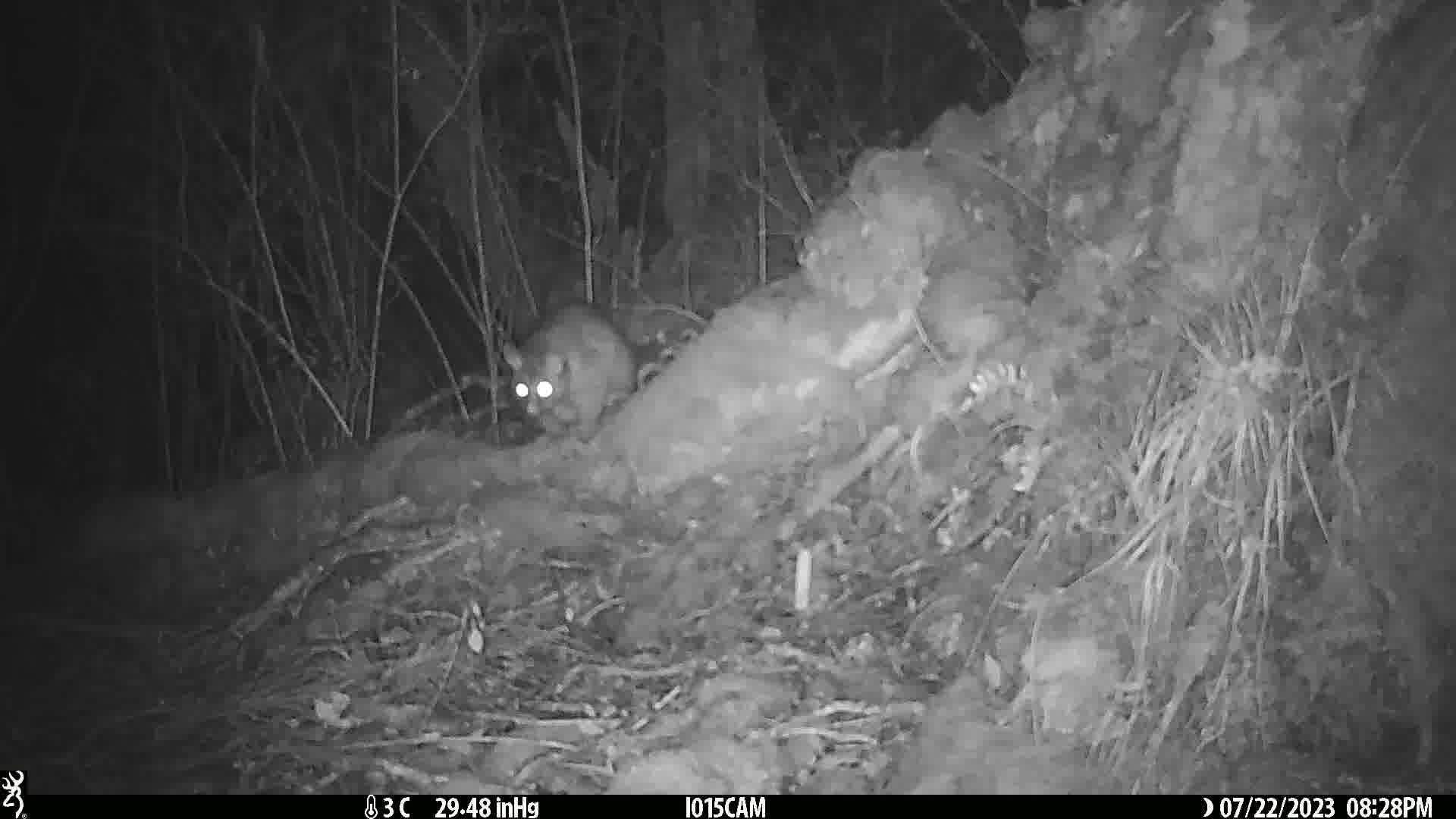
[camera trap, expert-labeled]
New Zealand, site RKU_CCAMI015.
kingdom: Animalia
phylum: Chordata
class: Mammalia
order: Diprotodontia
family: Phalangeridae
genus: Trichosurus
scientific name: Trichosurus vulpecula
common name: common brushtail possum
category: possum